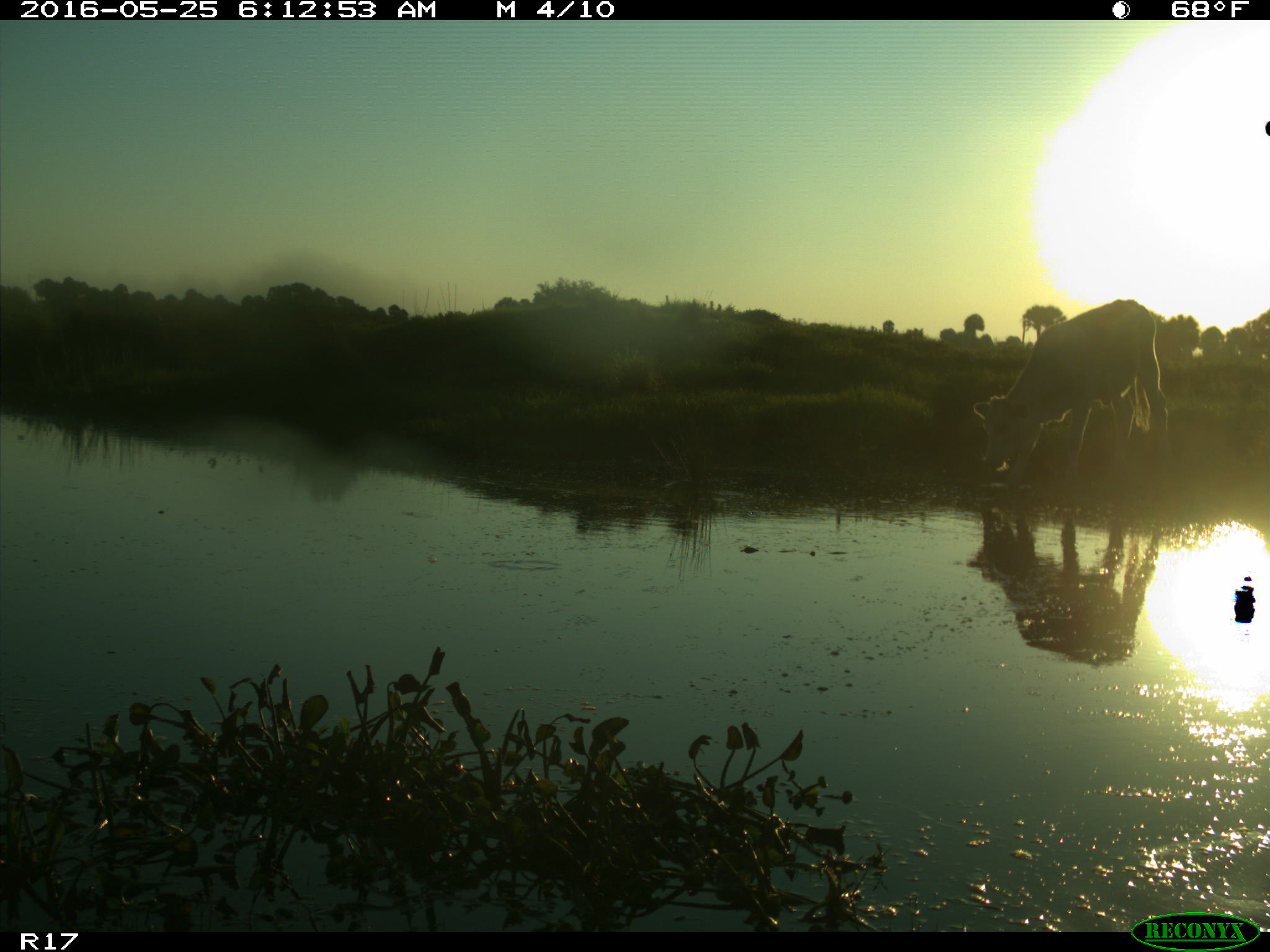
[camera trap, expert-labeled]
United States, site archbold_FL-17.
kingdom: Animalia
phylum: Chordata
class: Mammalia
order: Artiodactyla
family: Bovidae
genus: Bos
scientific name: Bos taurus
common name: domestic cow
Bos taurus (domestic cow).